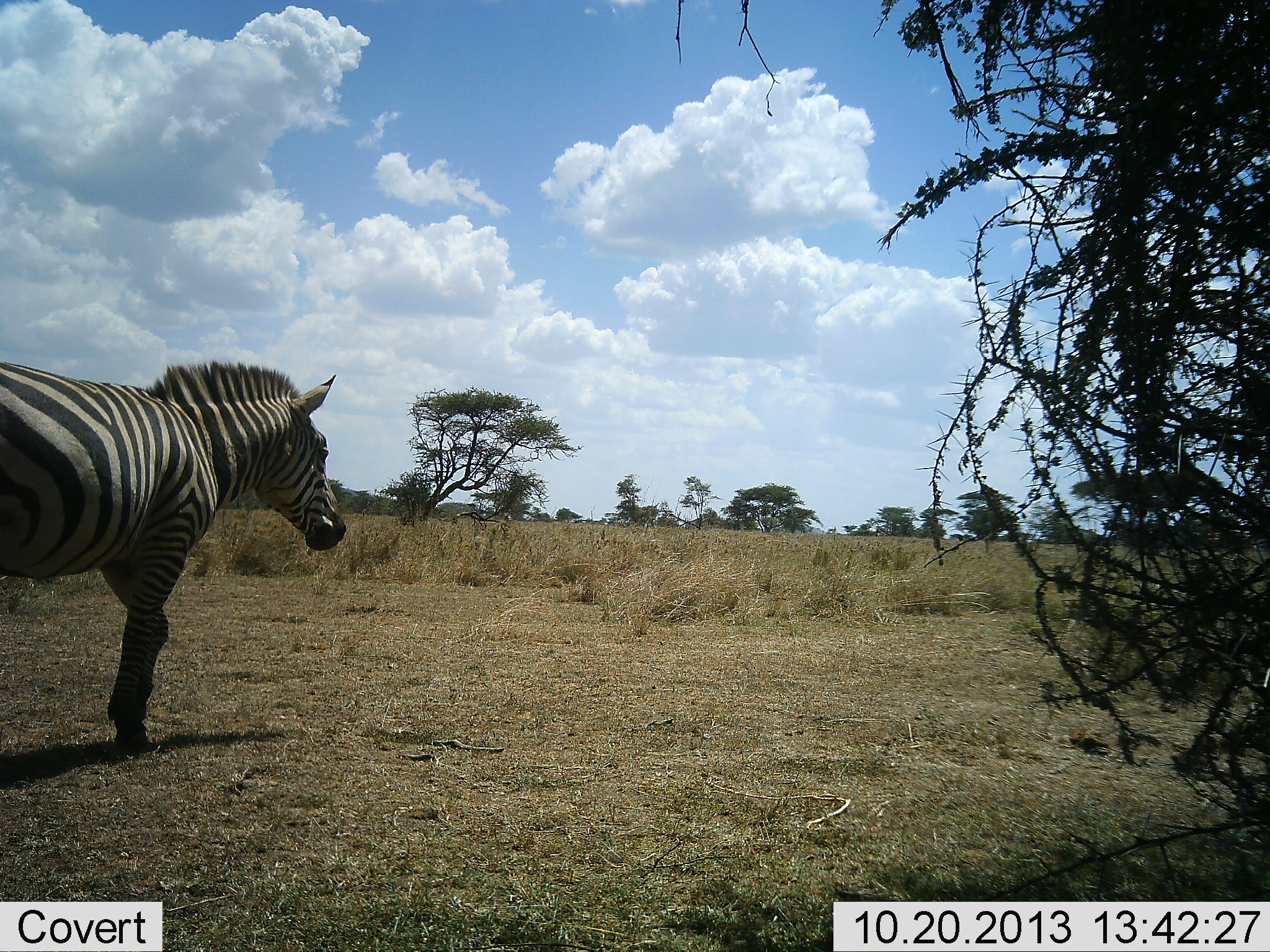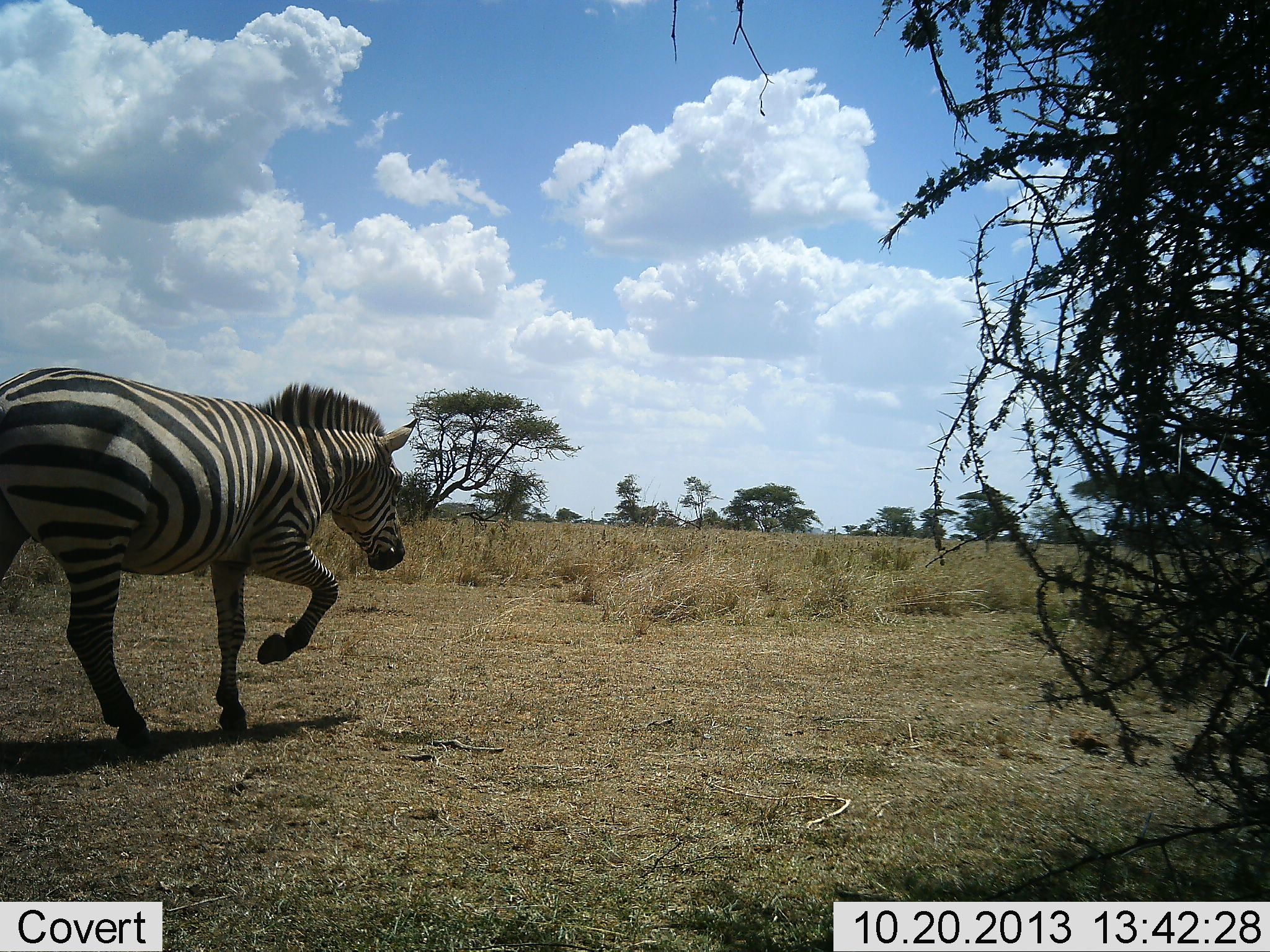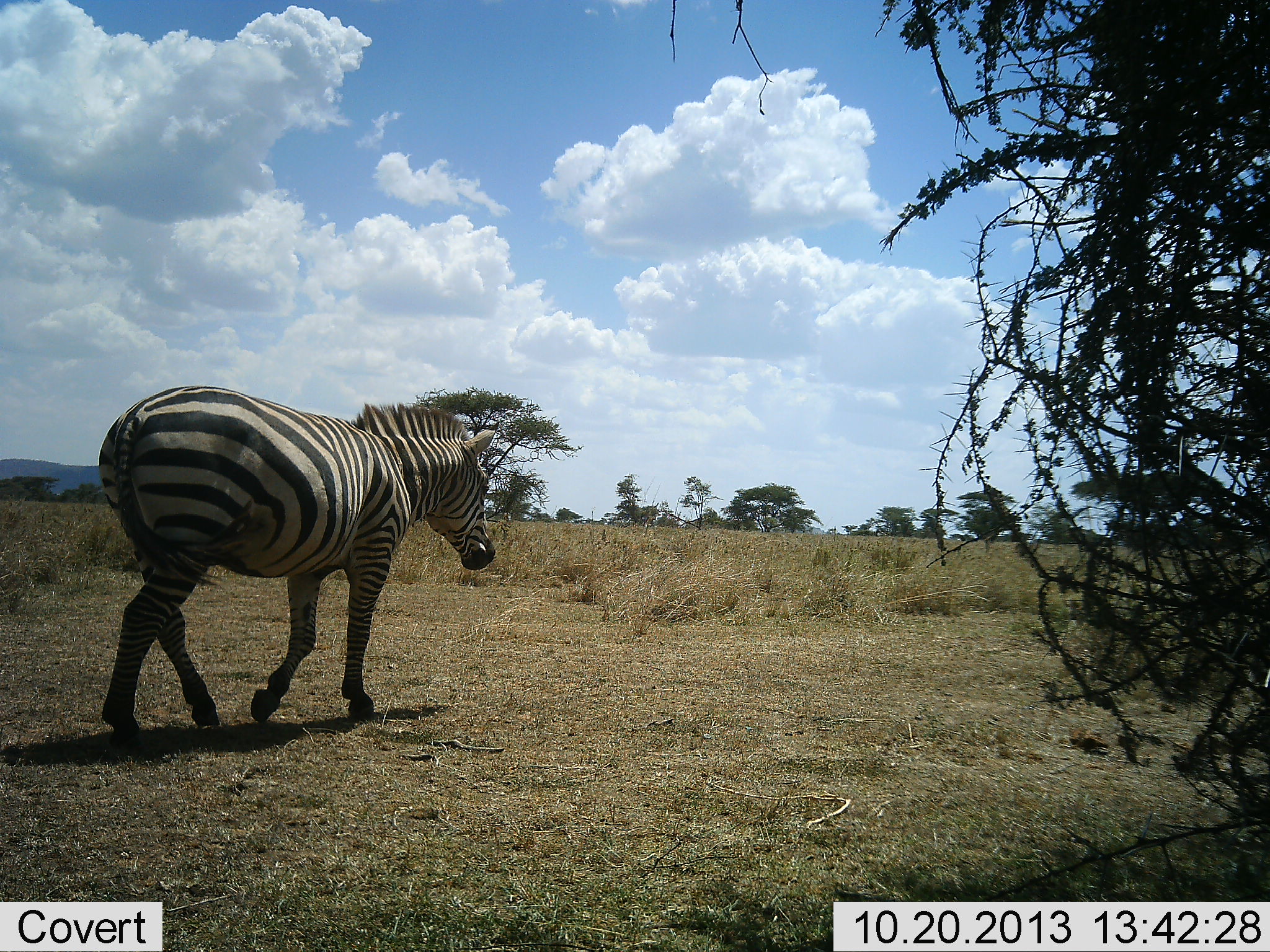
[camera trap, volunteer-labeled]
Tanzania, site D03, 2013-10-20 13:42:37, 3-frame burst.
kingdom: Animalia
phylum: Chordata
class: Mammalia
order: Perissodactyla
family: Equidae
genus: Equus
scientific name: Equus quagga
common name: plains zebra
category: zebra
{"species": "zebra (plains zebra) (Equus quagga)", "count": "1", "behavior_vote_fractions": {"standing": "5%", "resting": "0%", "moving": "97%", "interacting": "0%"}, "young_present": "0%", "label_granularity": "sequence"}